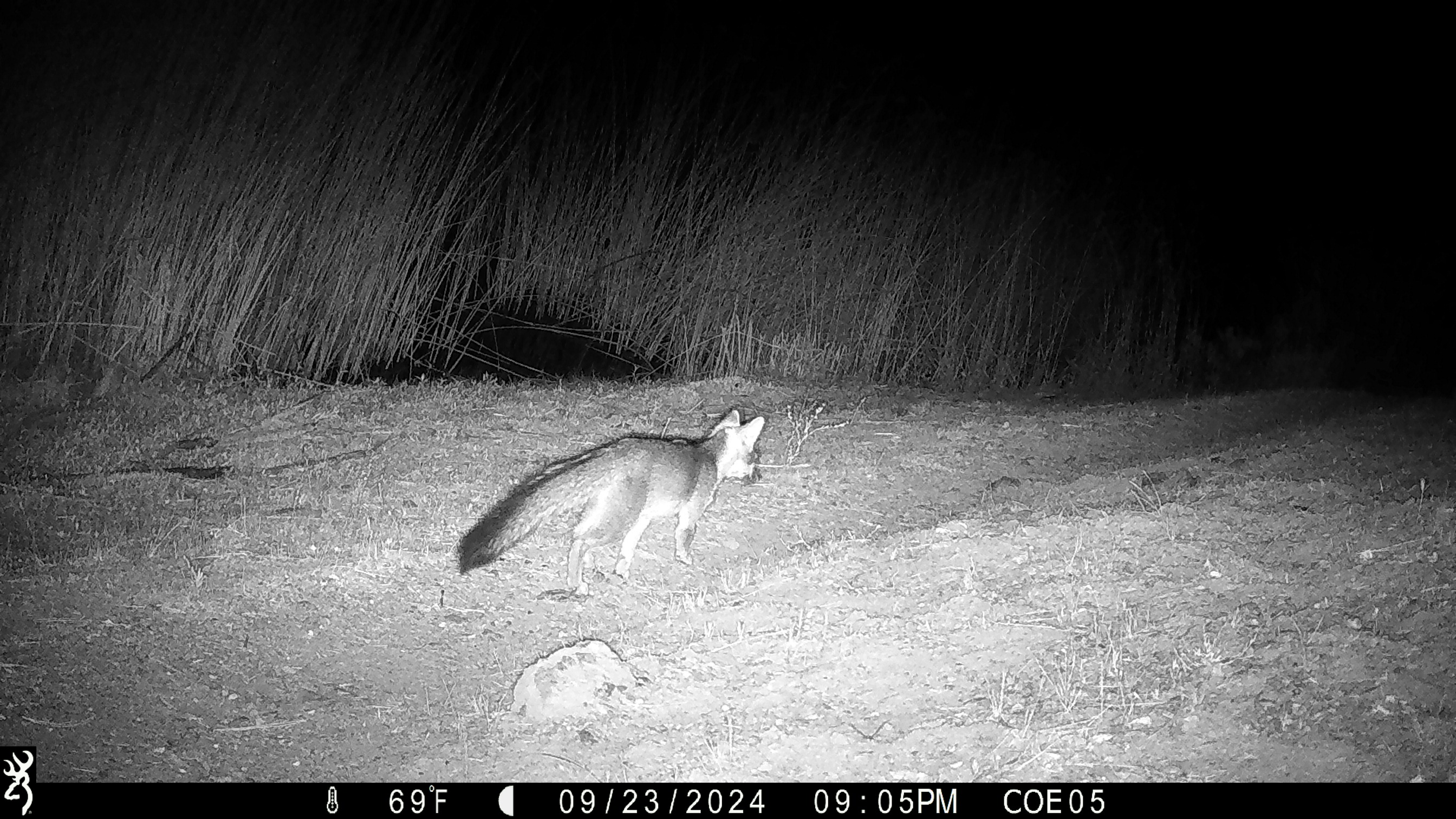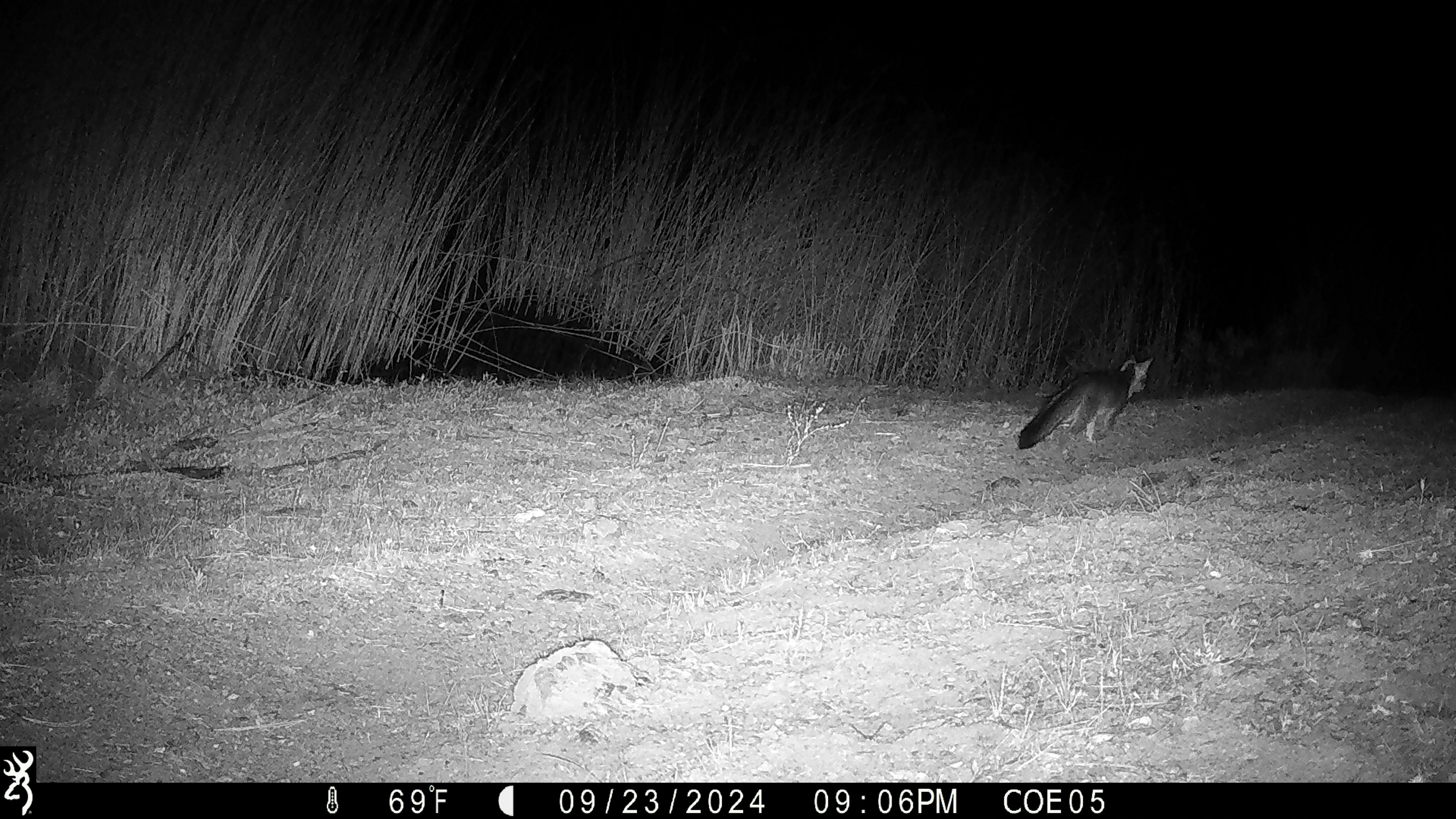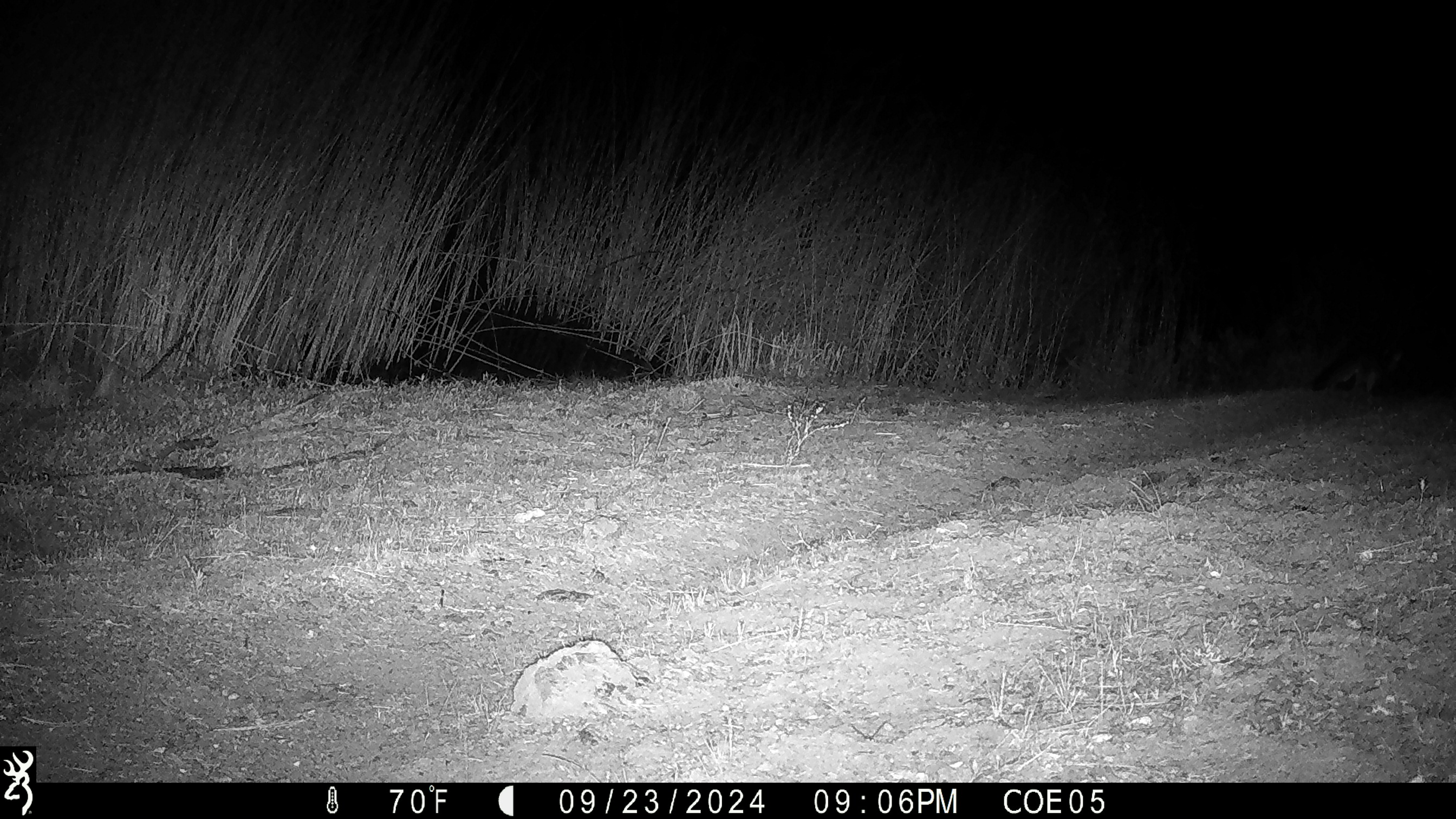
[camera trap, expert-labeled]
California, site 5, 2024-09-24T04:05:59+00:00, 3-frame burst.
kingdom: Animalia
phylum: Chordata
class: Mammalia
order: Carnivora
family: Canidae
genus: Urocyon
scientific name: Urocyon cinereoargenteus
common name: gray fox